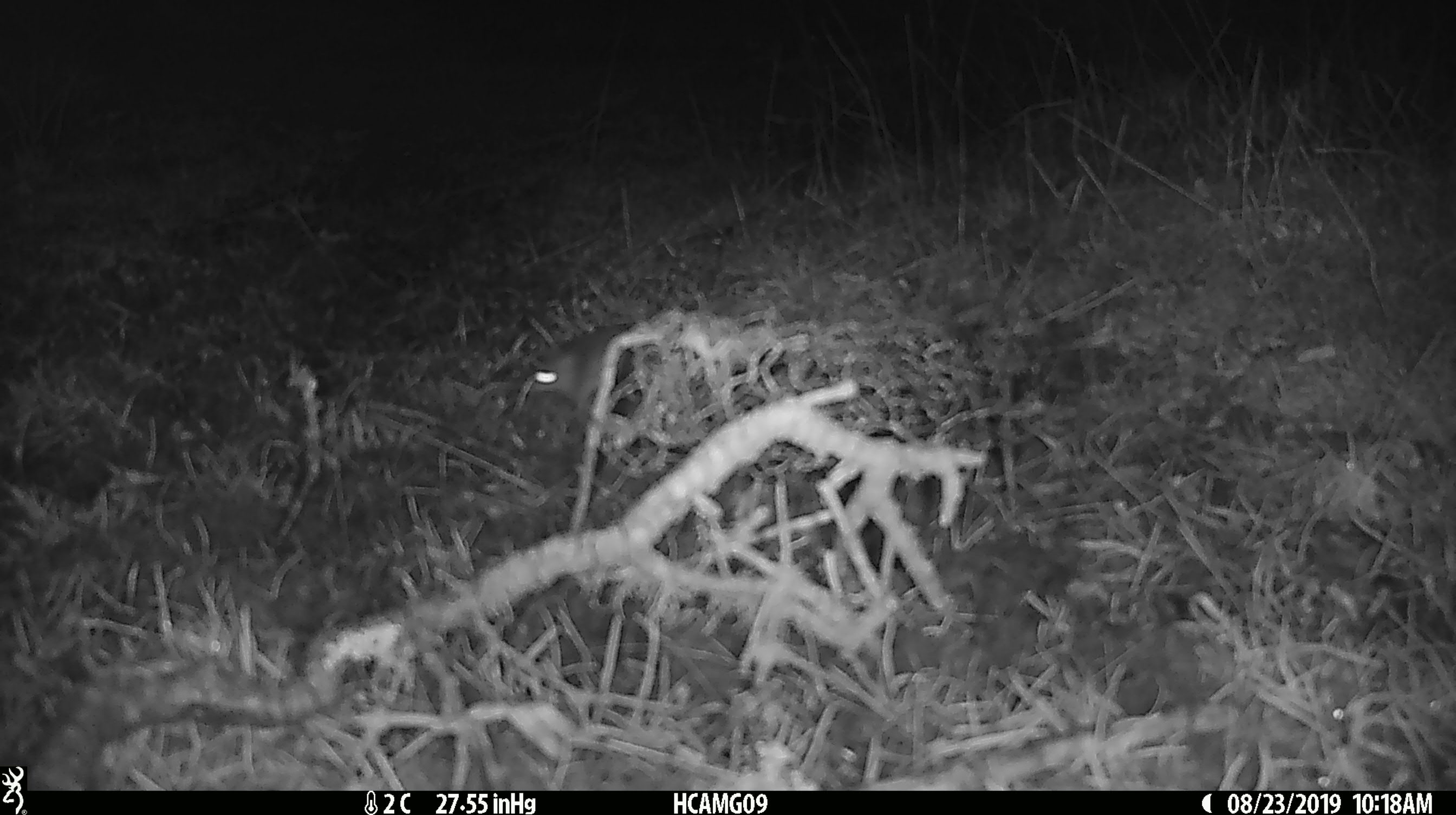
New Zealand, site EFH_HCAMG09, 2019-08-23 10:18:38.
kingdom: Animalia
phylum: Chordata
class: Mammalia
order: Rodentia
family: Muridae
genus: Mus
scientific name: Mus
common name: mouse